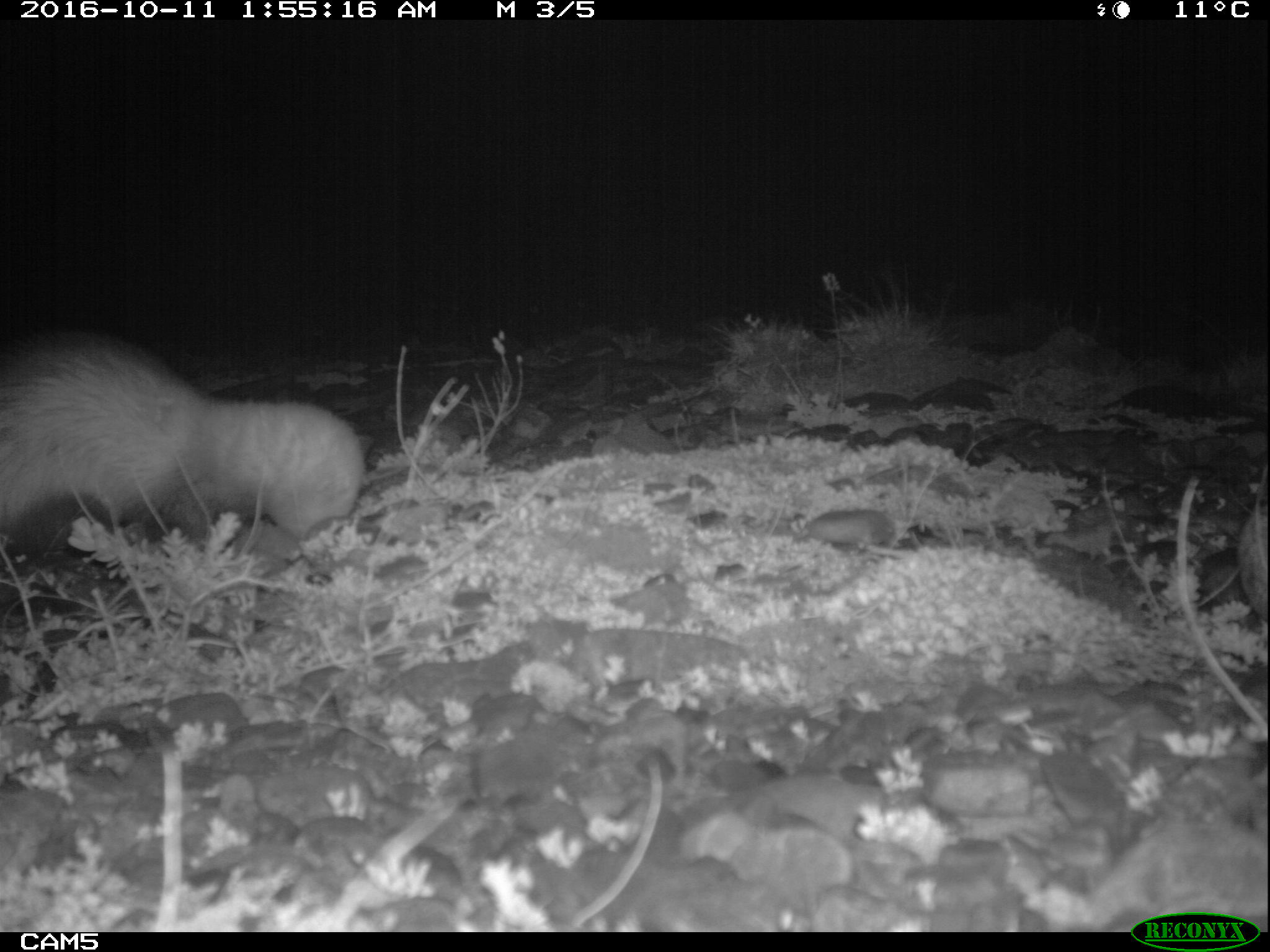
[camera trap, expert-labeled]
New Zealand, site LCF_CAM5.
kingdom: Animalia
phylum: Chordata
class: Mammalia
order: Carnivora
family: Mustelidae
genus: Mustela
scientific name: Mustela furo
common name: ferret